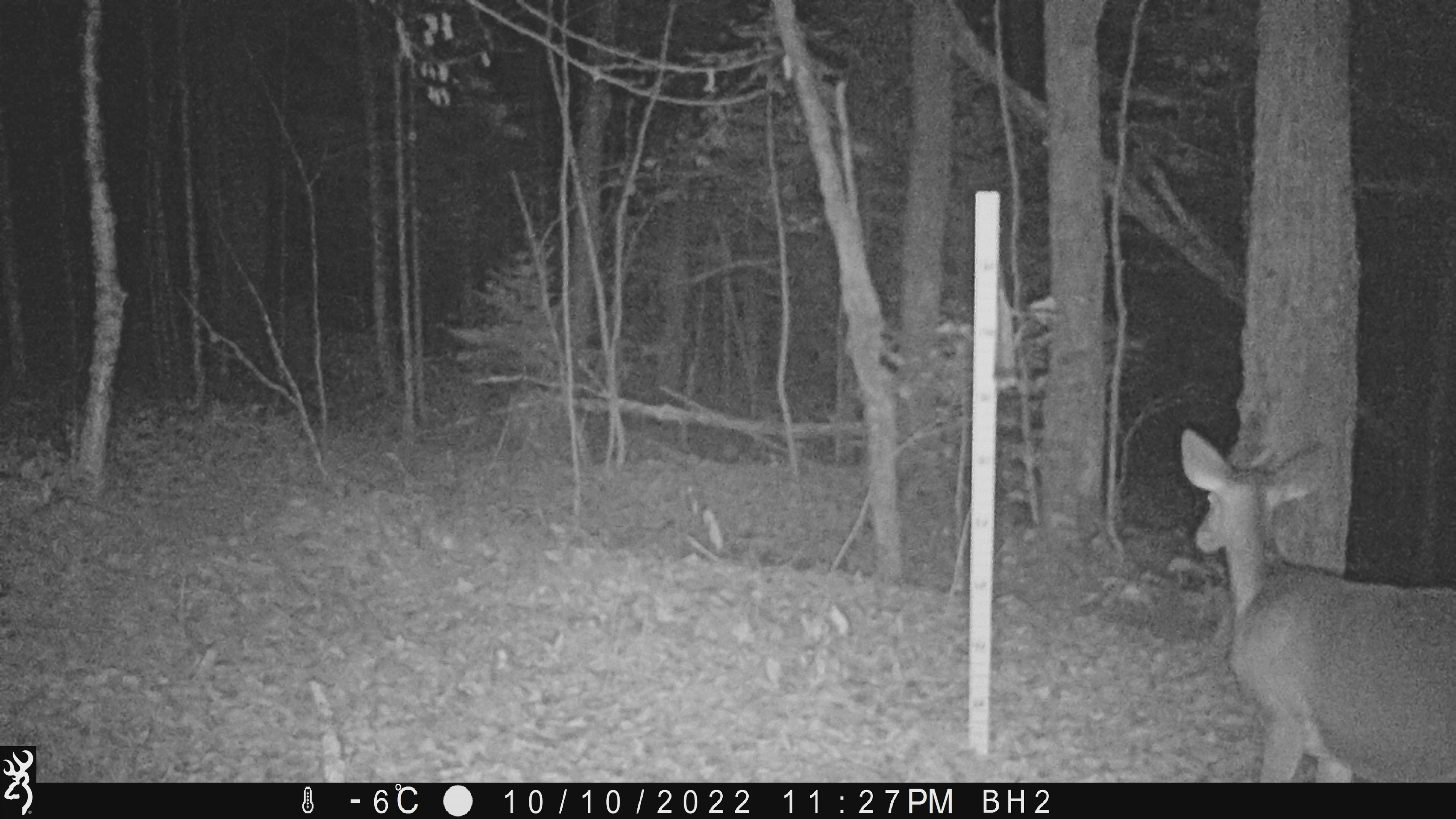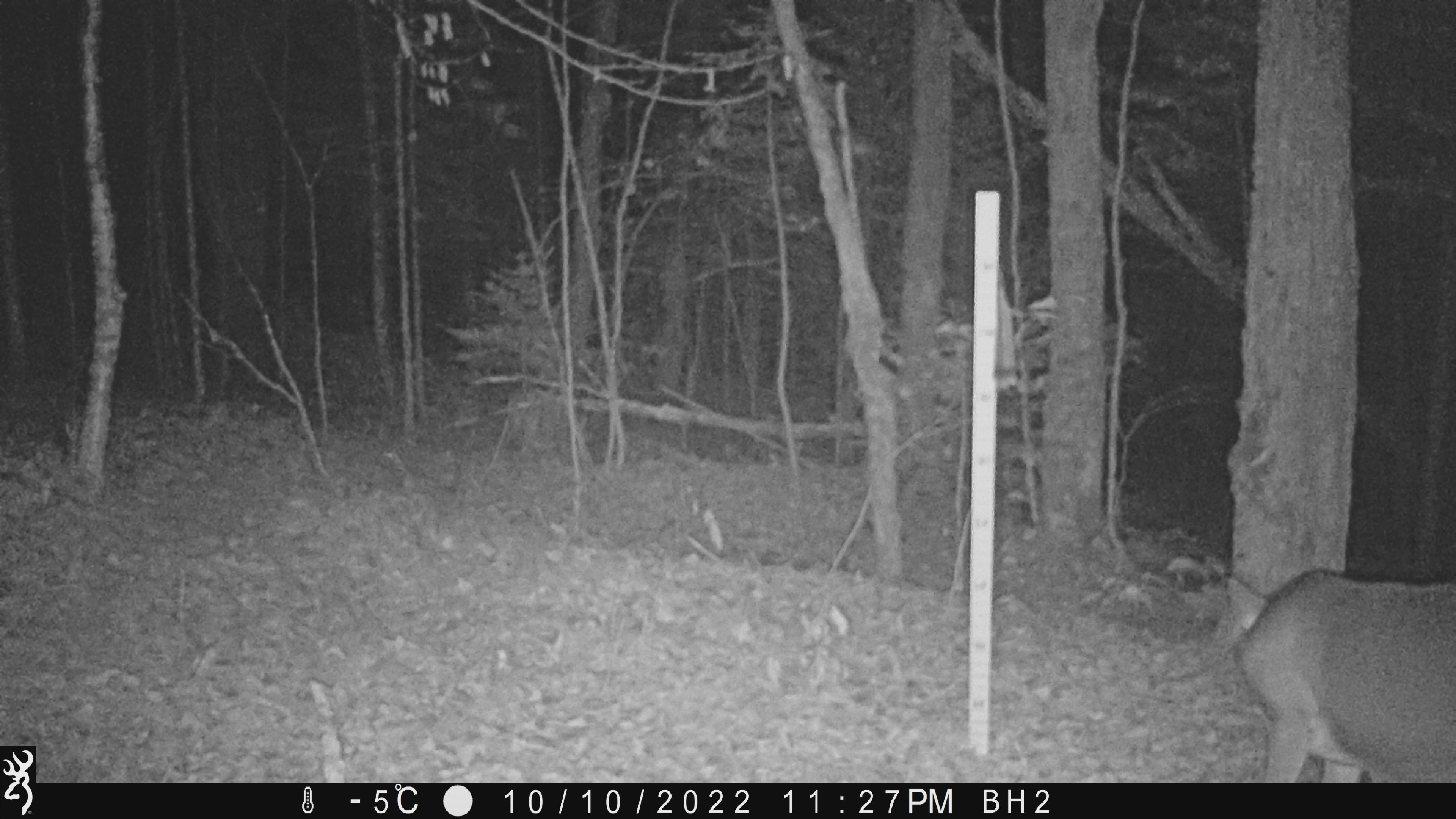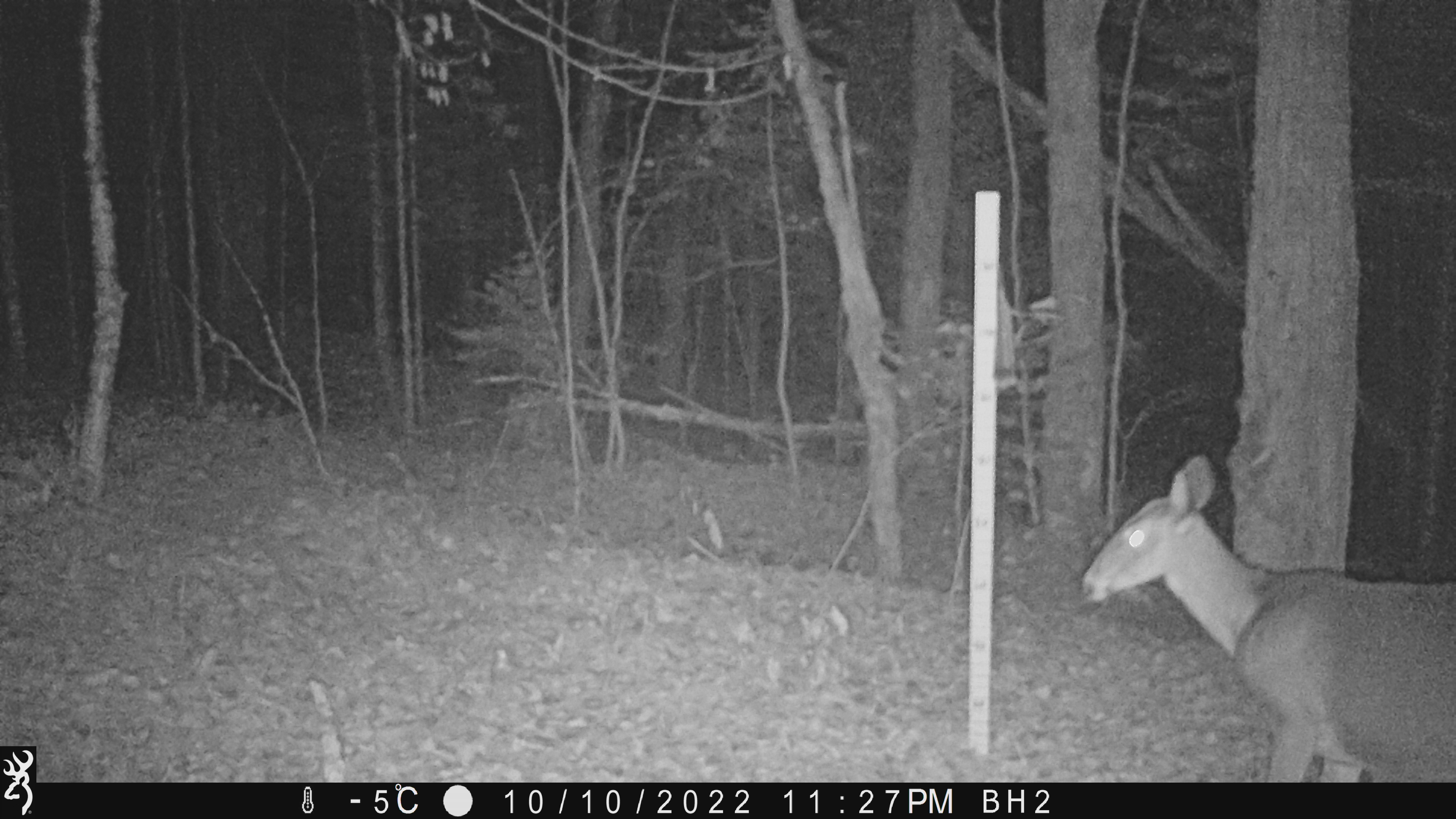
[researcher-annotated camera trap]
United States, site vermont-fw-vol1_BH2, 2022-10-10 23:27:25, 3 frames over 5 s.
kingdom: Animalia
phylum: Chordata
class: Mammalia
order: Artiodactyla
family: Cervidae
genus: Odocoileus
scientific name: Odocoileus virginianus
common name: white-tailed deer